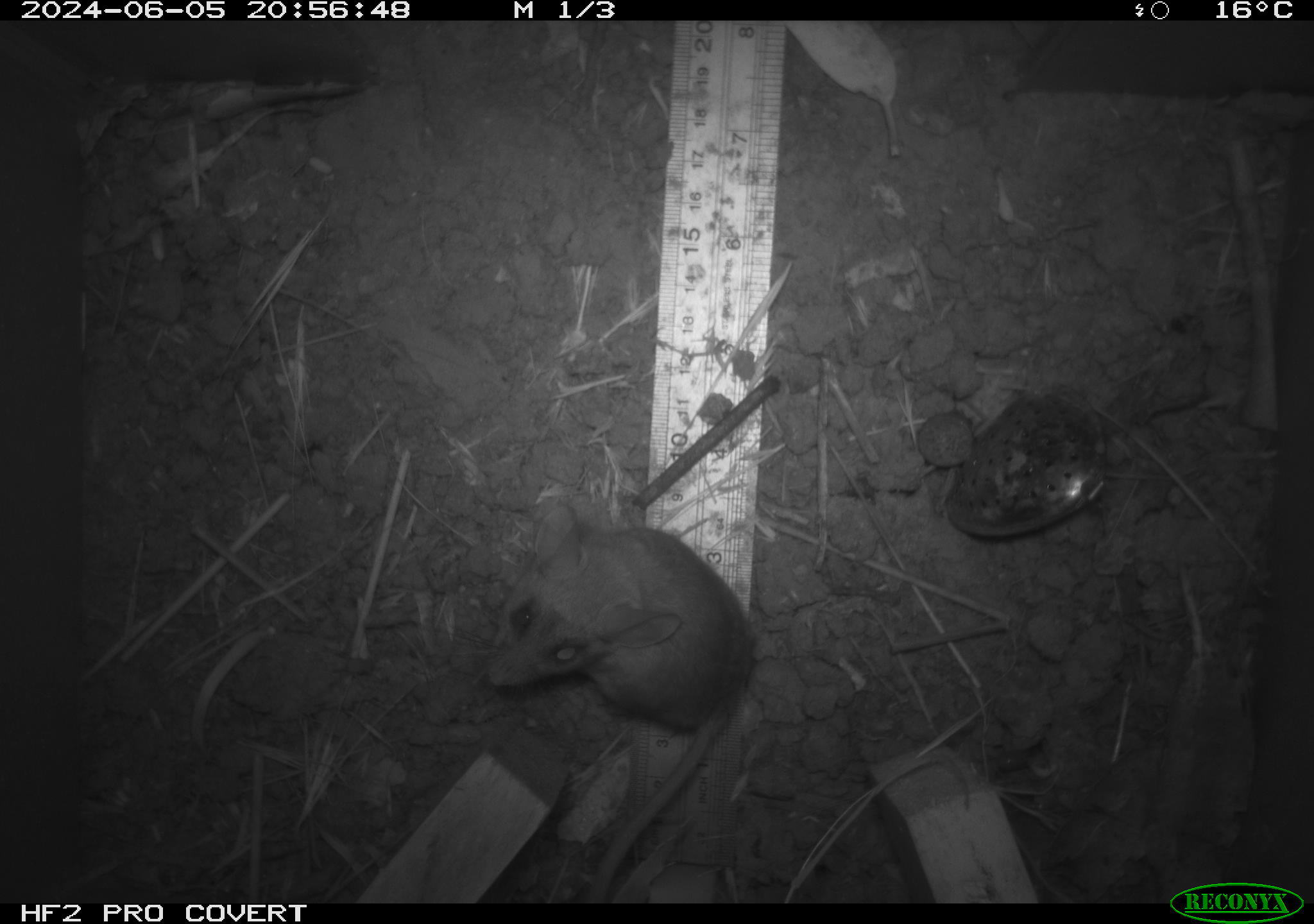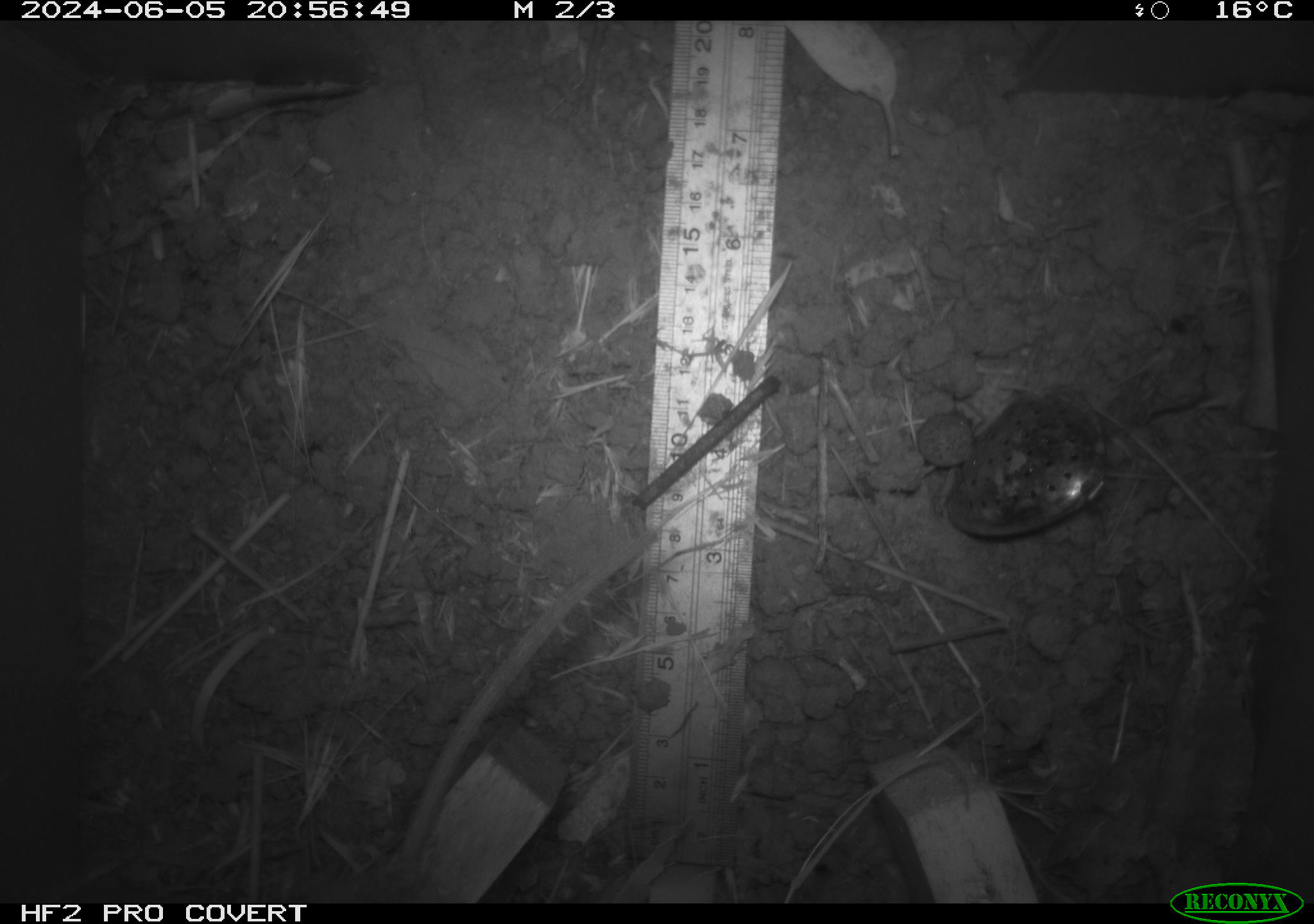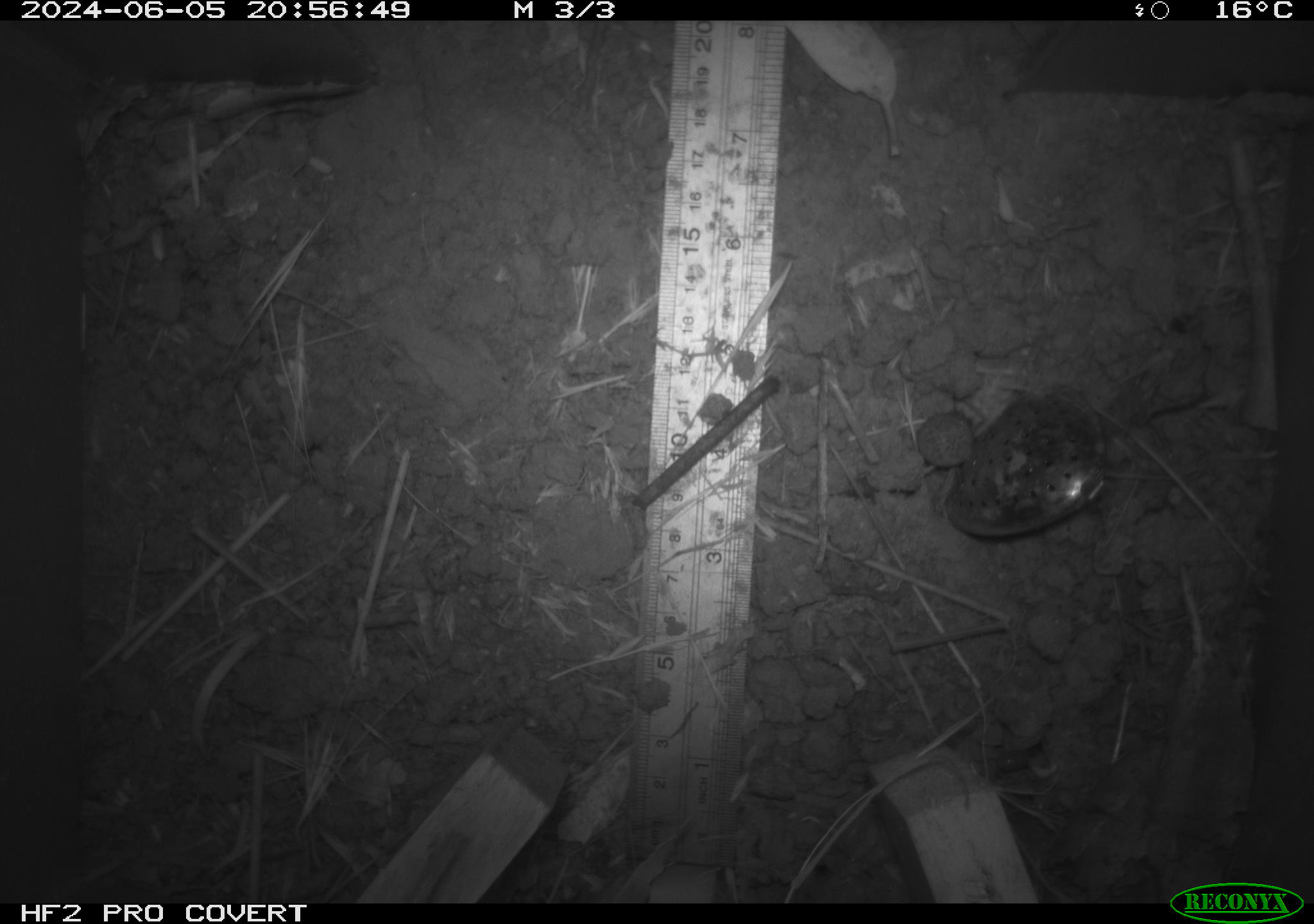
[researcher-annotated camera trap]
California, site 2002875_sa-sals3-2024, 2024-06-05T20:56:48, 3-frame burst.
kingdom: Animalia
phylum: Chordata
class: Mammalia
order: Rodentia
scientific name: Rodentia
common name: rodent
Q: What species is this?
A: Rodent (Rodentia).